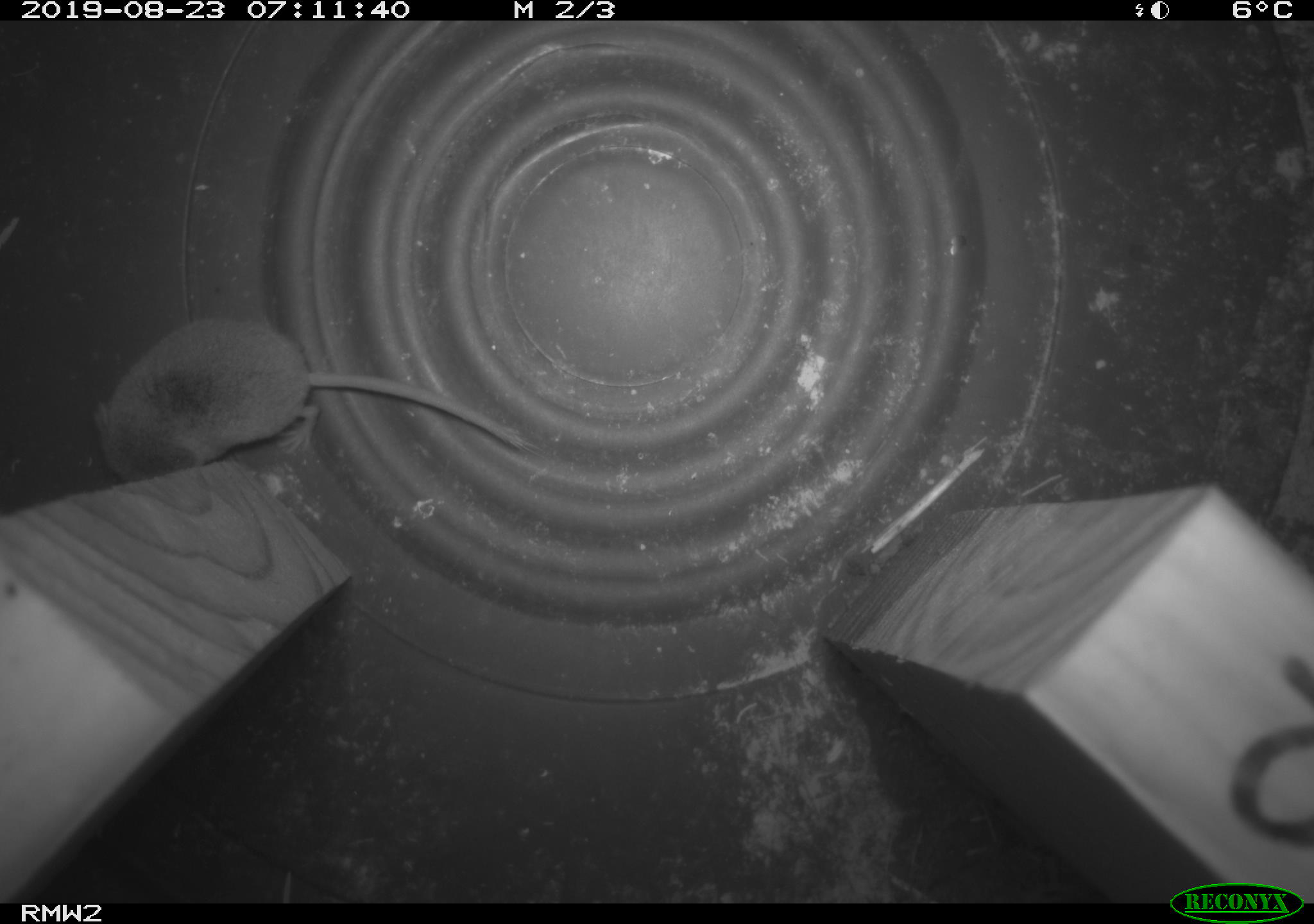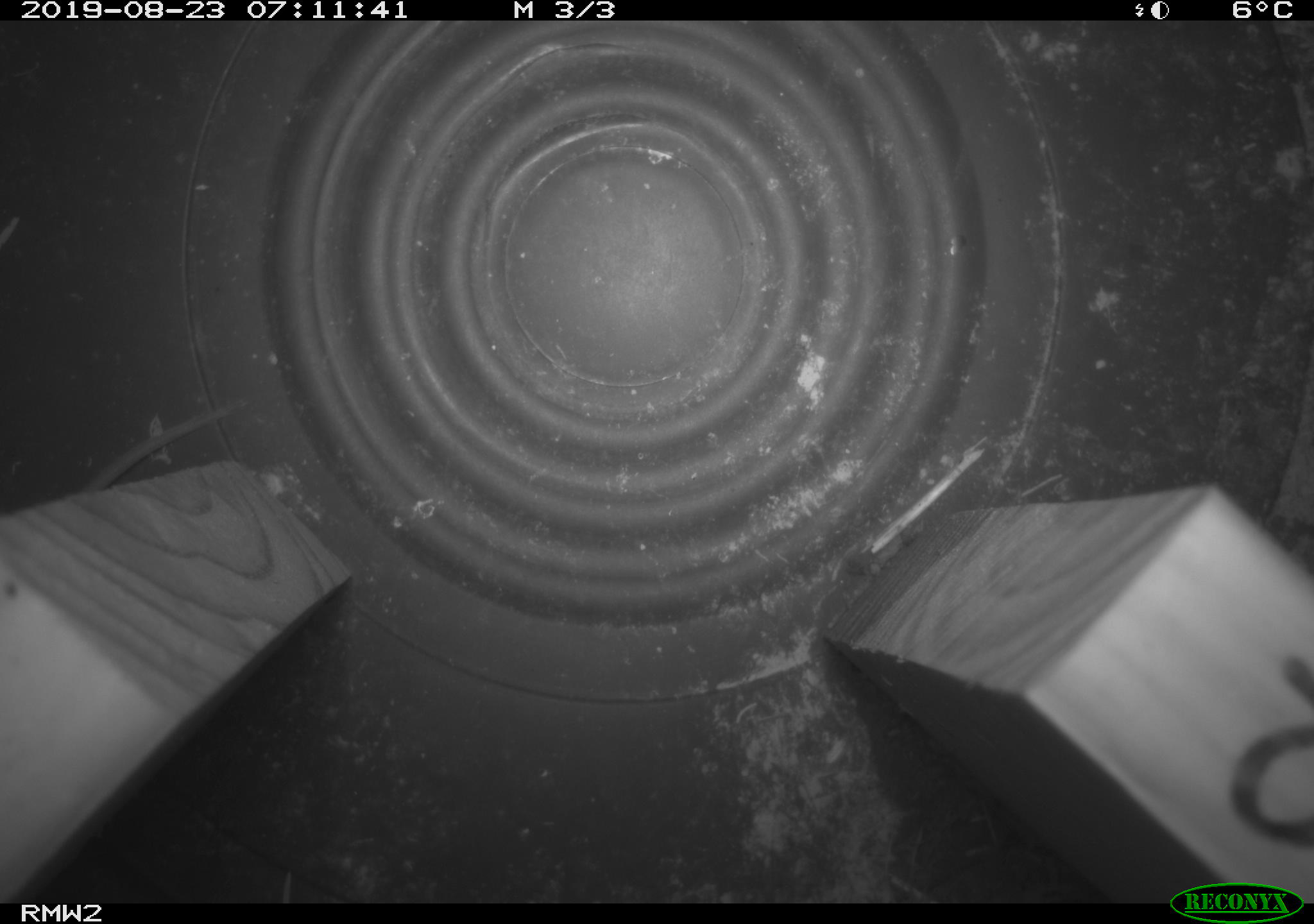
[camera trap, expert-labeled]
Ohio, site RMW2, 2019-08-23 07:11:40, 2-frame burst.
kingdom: Animalia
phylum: Chordata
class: Mammalia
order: Eulipotyphla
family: Soricidae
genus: Sorex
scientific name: Sorex cinereus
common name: masked shrew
Masked shrew (Sorex cinereus).